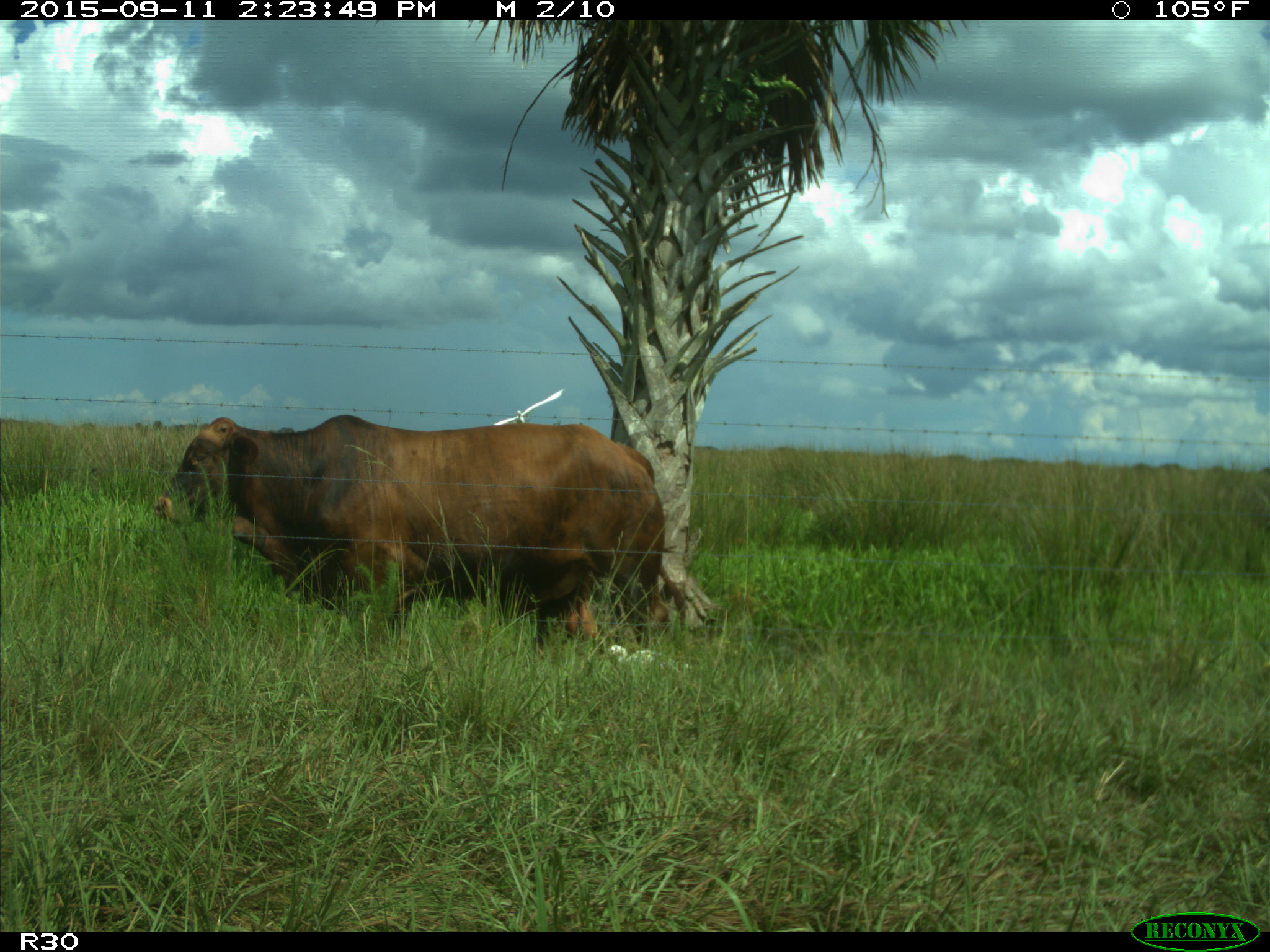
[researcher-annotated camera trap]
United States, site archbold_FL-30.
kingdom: Animalia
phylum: Chordata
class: Mammalia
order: Artiodactyla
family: Bovidae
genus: Bos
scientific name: Bos taurus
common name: domestic cow